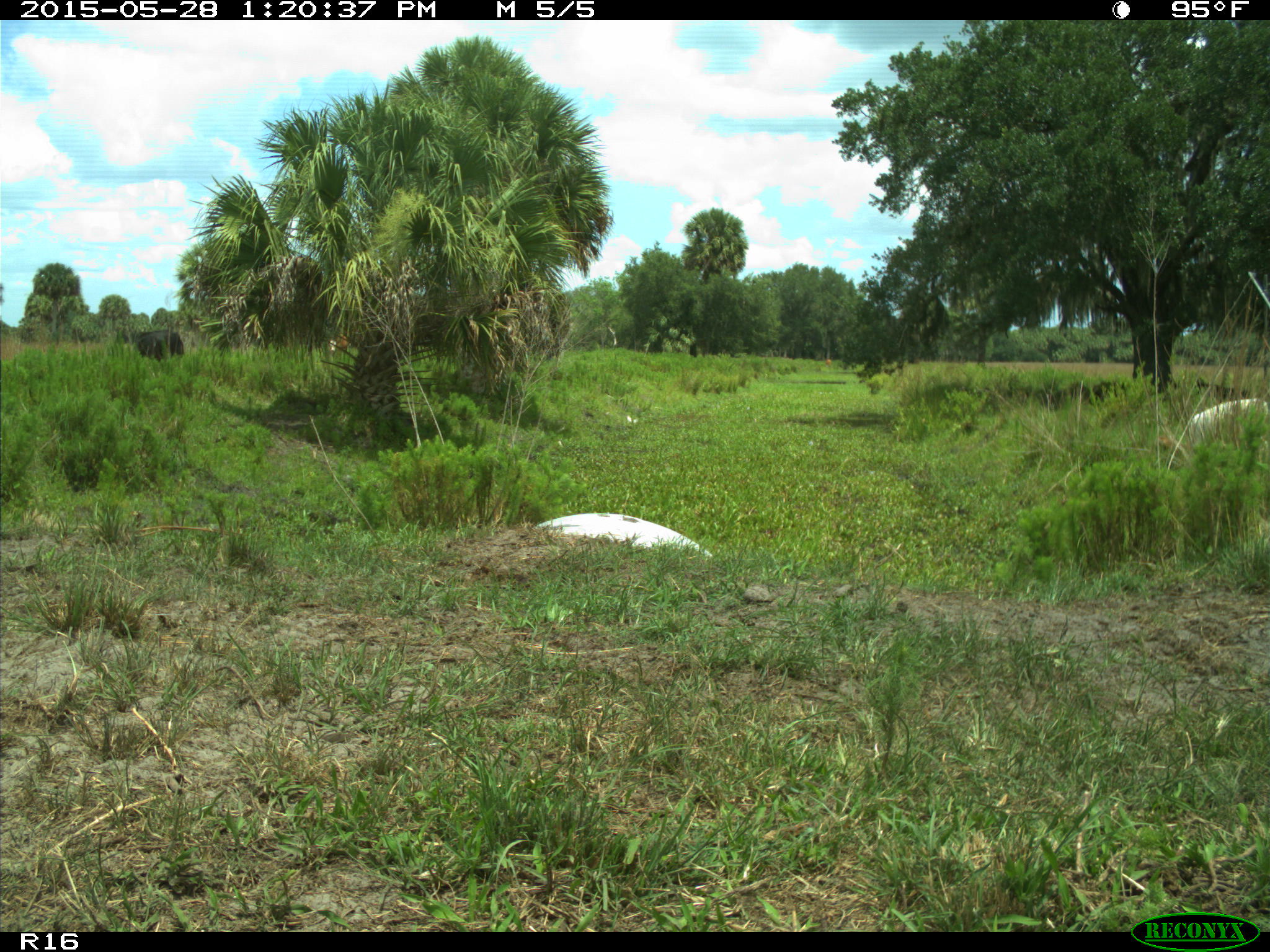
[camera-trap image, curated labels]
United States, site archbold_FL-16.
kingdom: Animalia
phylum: Chordata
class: Mammalia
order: Artiodactyla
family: Bovidae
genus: Bos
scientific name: Bos taurus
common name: domestic cow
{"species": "Bos taurus (domestic cow)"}